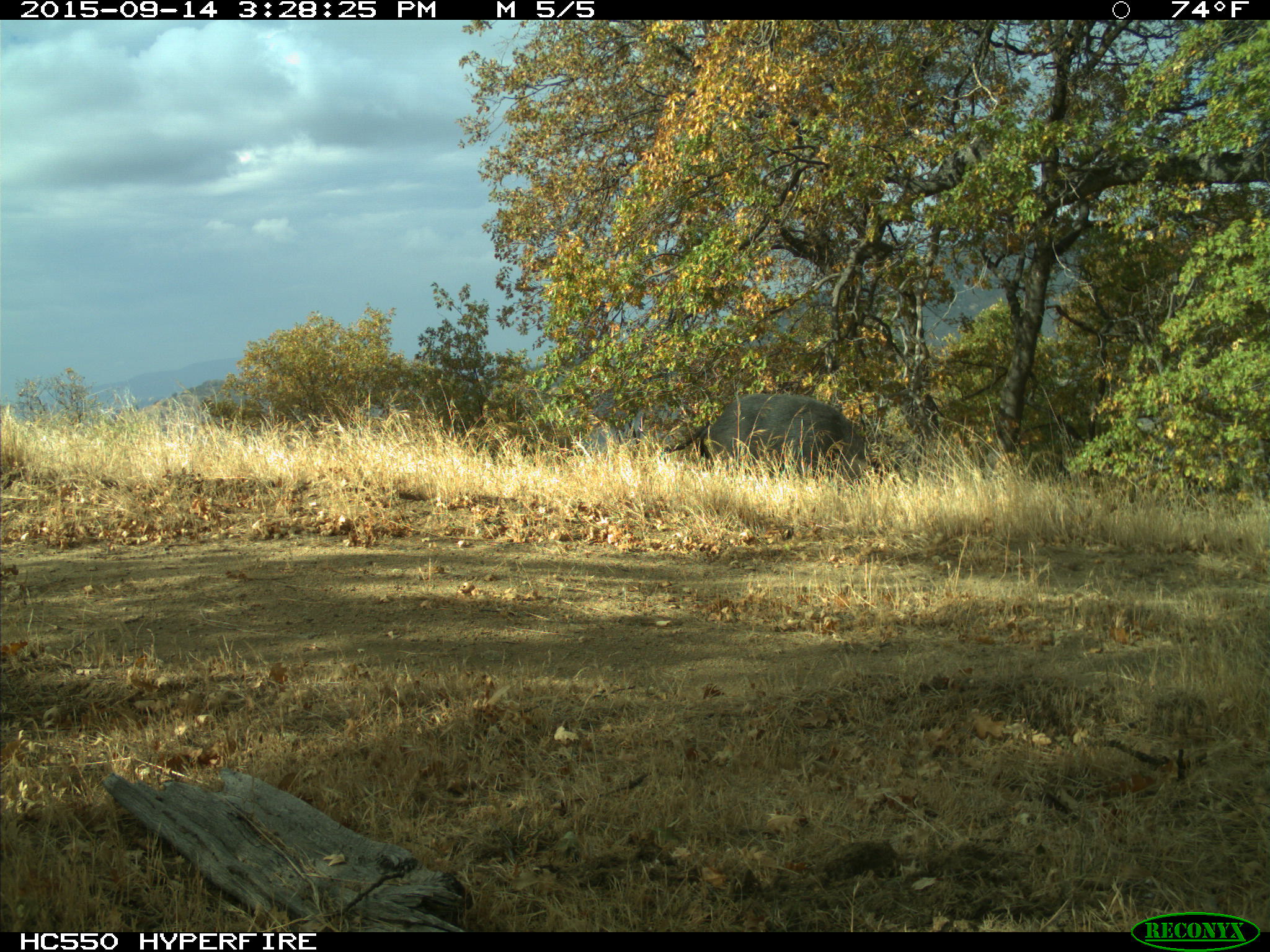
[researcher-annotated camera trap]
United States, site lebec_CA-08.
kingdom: Animalia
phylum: Chordata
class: Mammalia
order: Artiodactyla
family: Suidae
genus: Sus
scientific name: Sus scrofa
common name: wild boar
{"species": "Sus scrofa (wild boar)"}